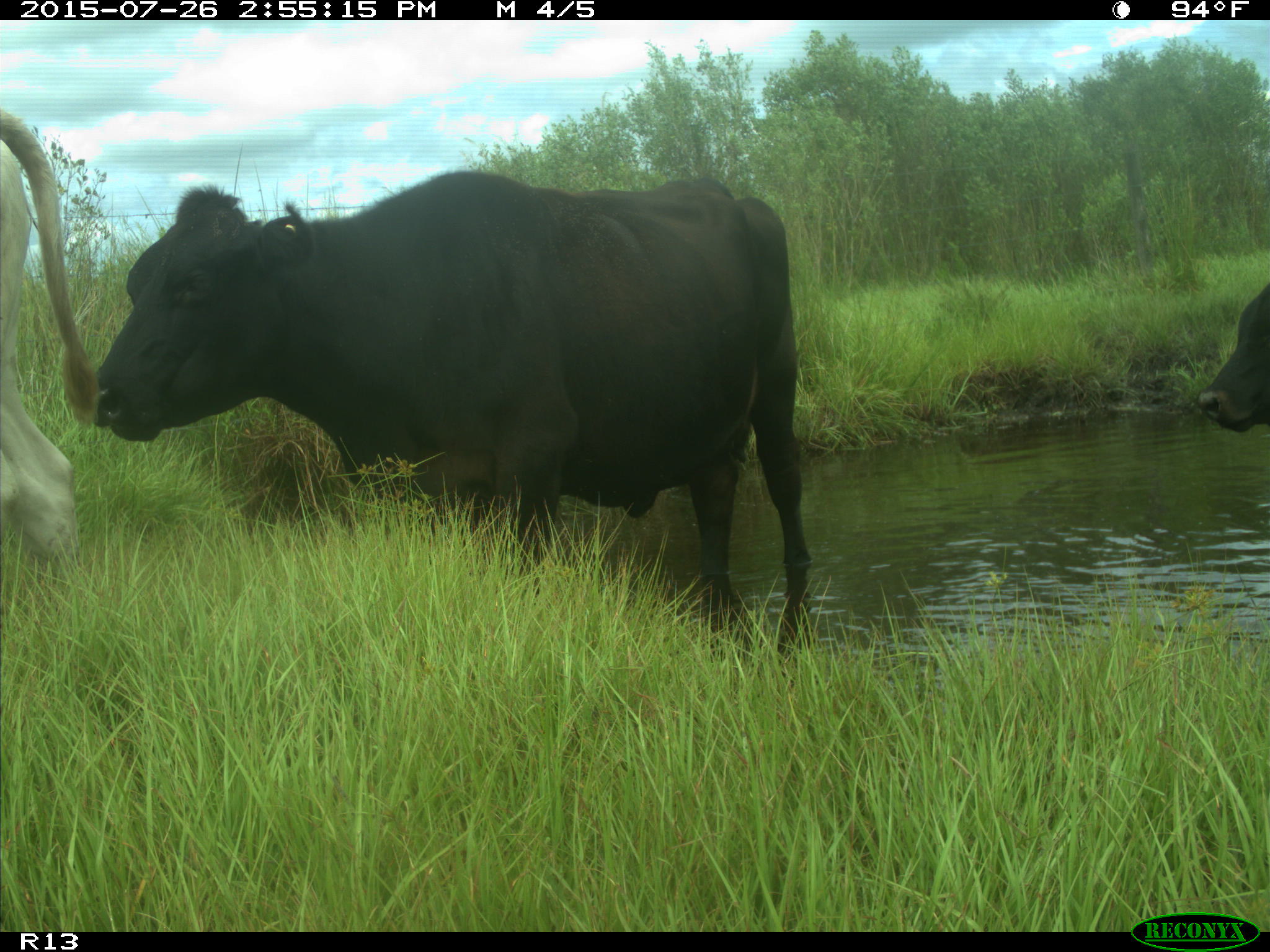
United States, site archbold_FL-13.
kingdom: Animalia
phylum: Chordata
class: Mammalia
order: Artiodactyla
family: Bovidae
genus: Bos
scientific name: Bos taurus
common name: domestic cow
Bos taurus (domestic cow).